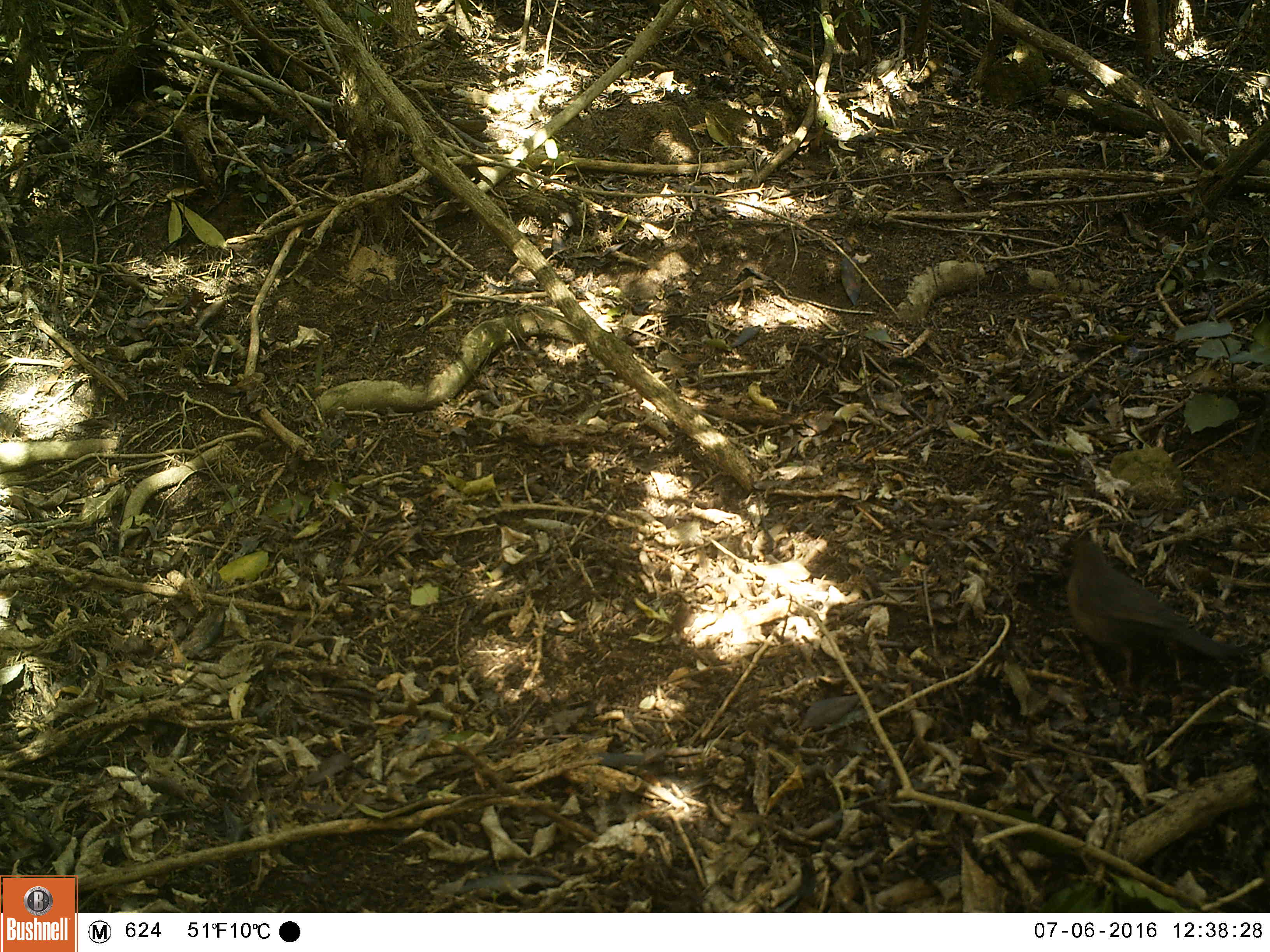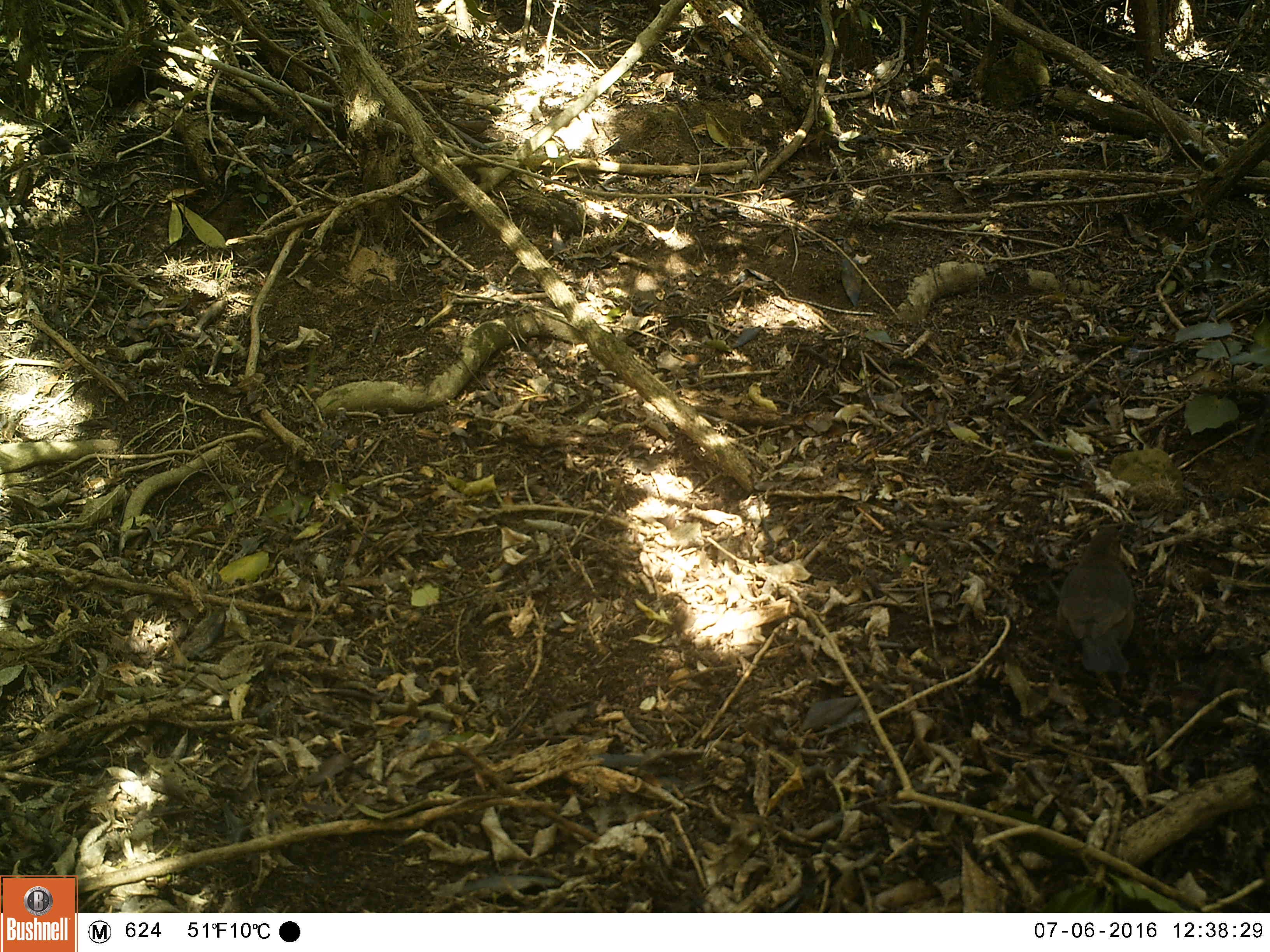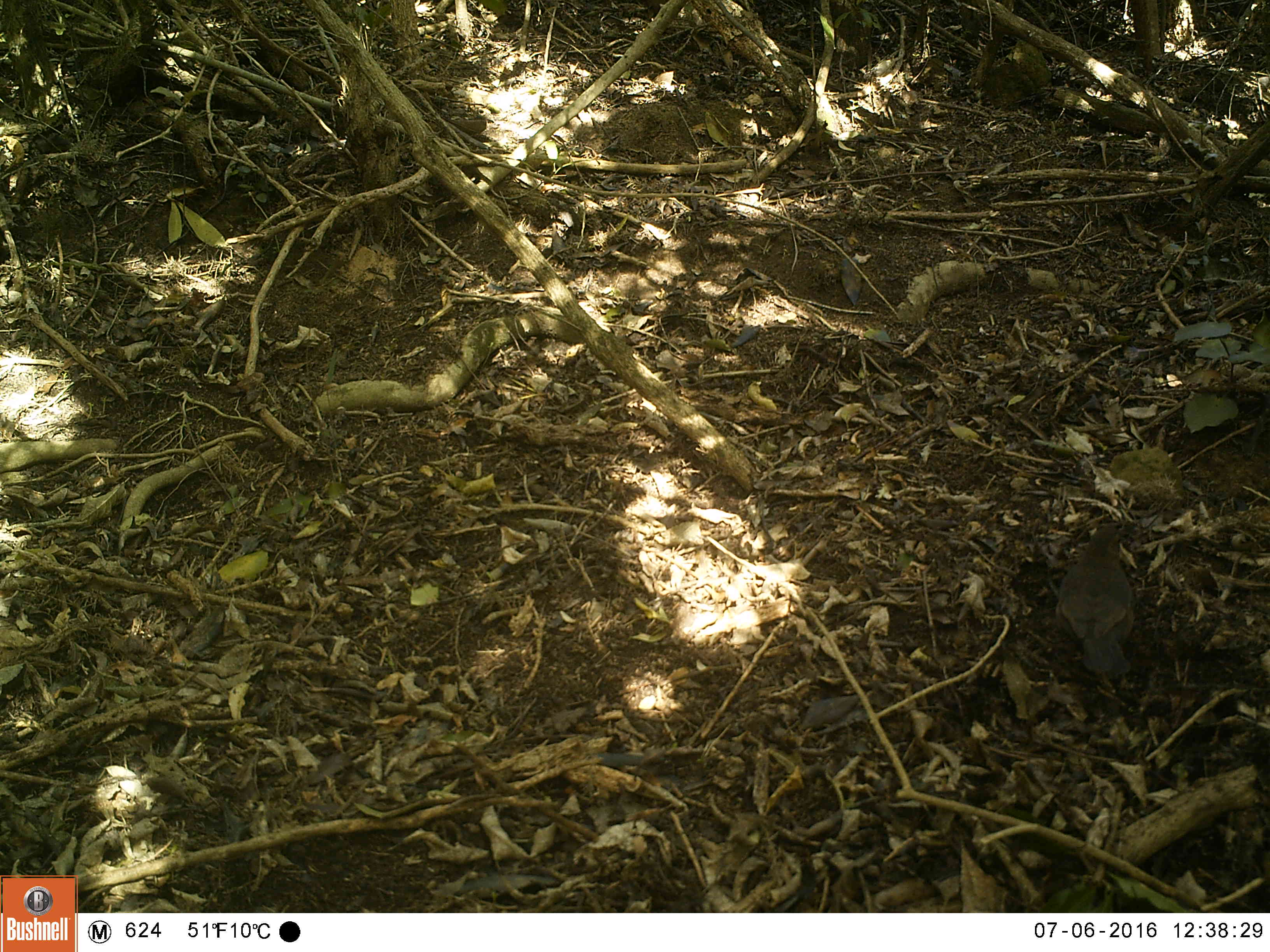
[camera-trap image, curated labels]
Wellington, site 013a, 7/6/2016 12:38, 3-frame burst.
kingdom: Animalia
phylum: Chordata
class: Aves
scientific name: Aves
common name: bird